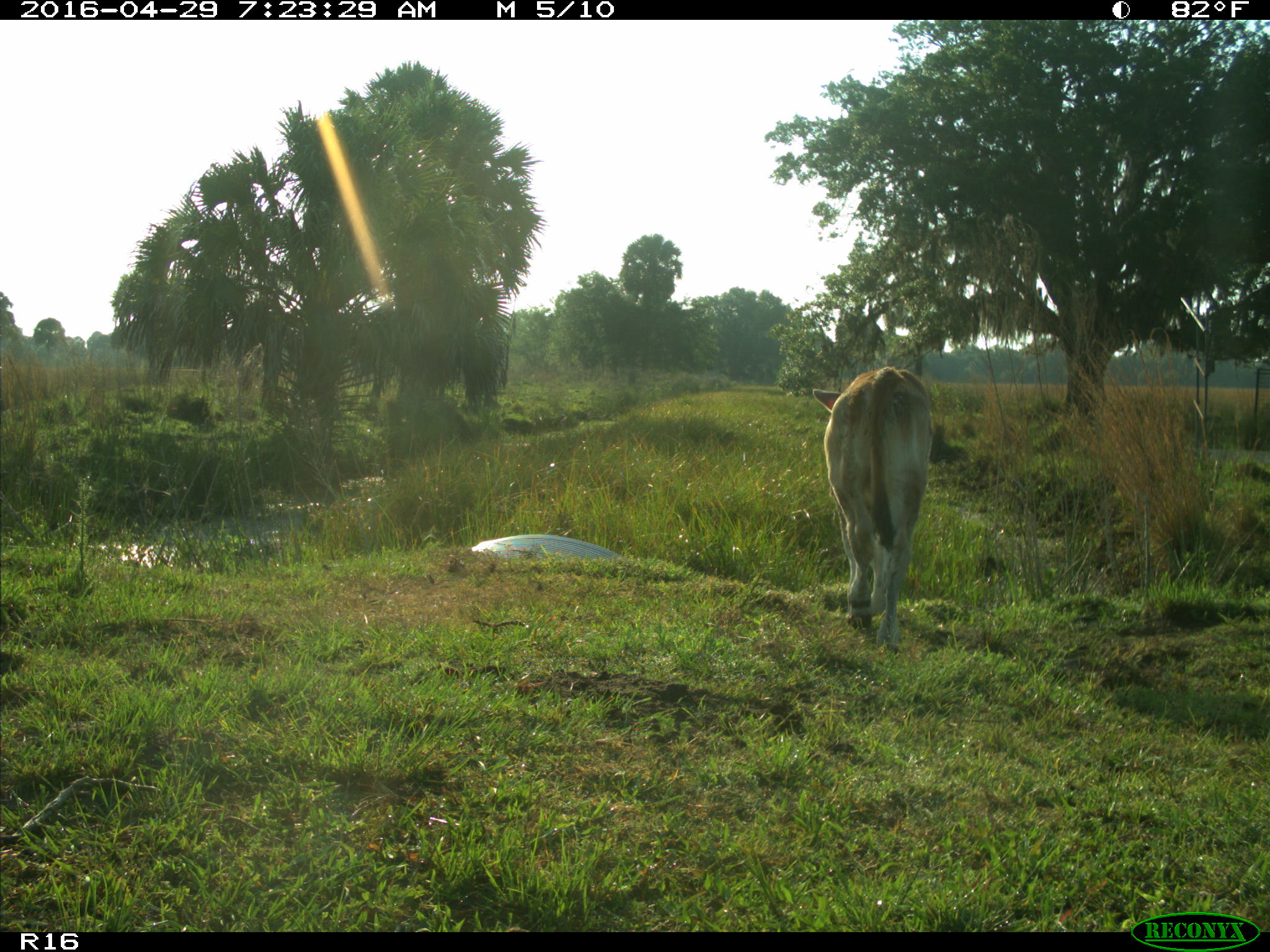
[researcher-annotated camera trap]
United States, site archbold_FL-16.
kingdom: Animalia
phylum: Chordata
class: Mammalia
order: Artiodactyla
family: Bovidae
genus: Bos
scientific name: Bos taurus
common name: domestic cow